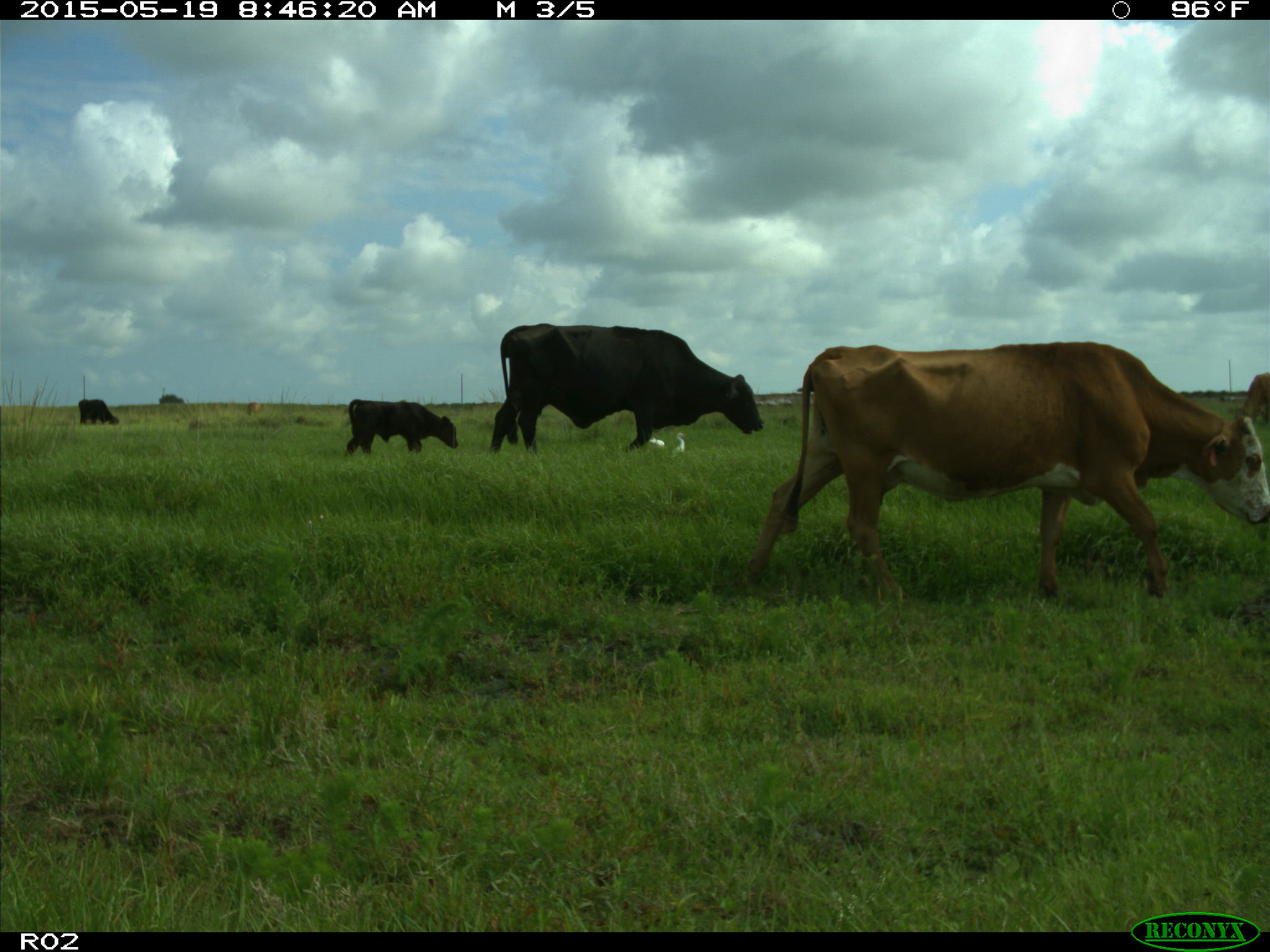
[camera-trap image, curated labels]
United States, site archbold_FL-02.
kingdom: Animalia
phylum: Chordata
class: Mammalia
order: Artiodactyla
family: Bovidae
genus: Bos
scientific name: Bos taurus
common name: domestic cow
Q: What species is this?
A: Bos taurus (domestic cow).